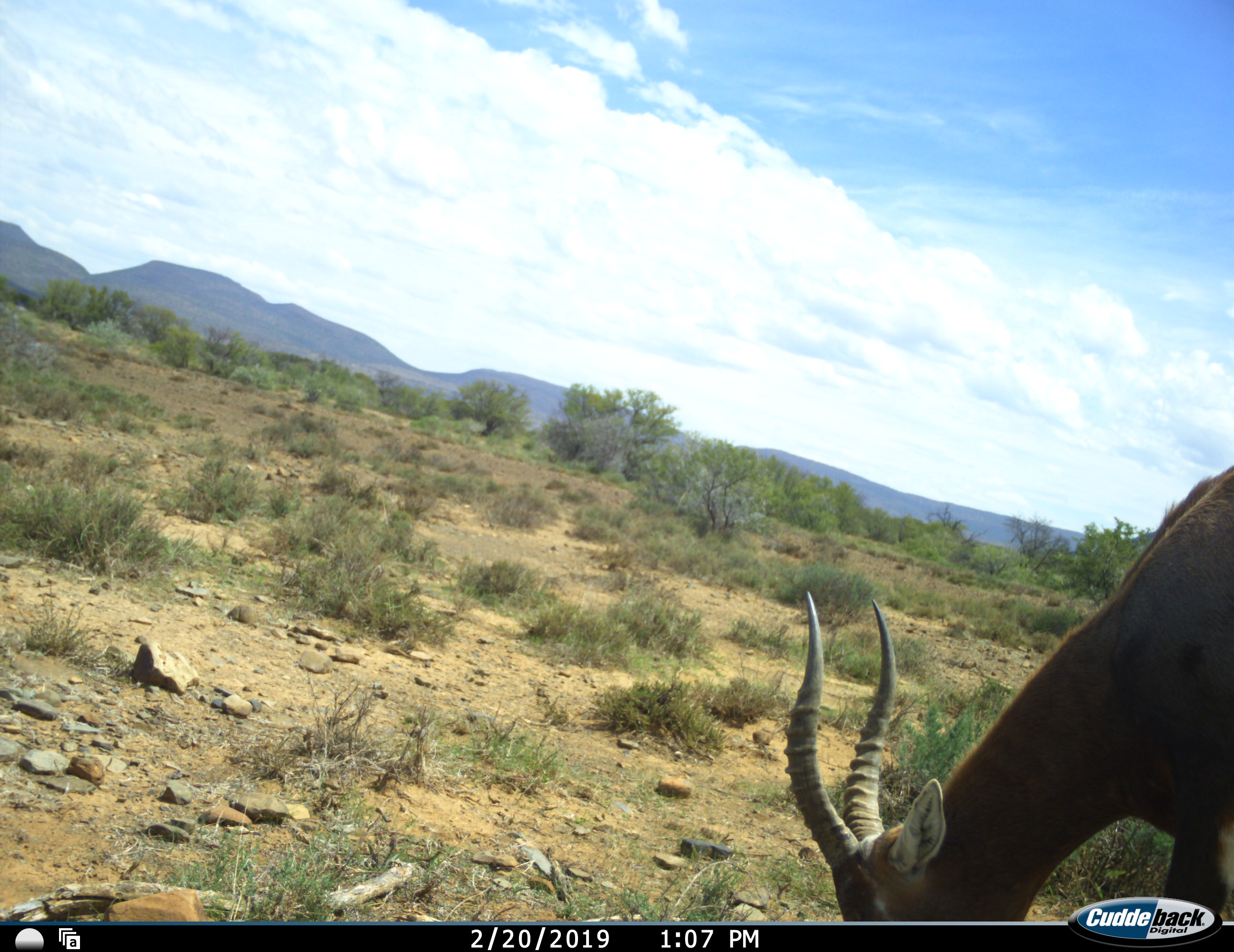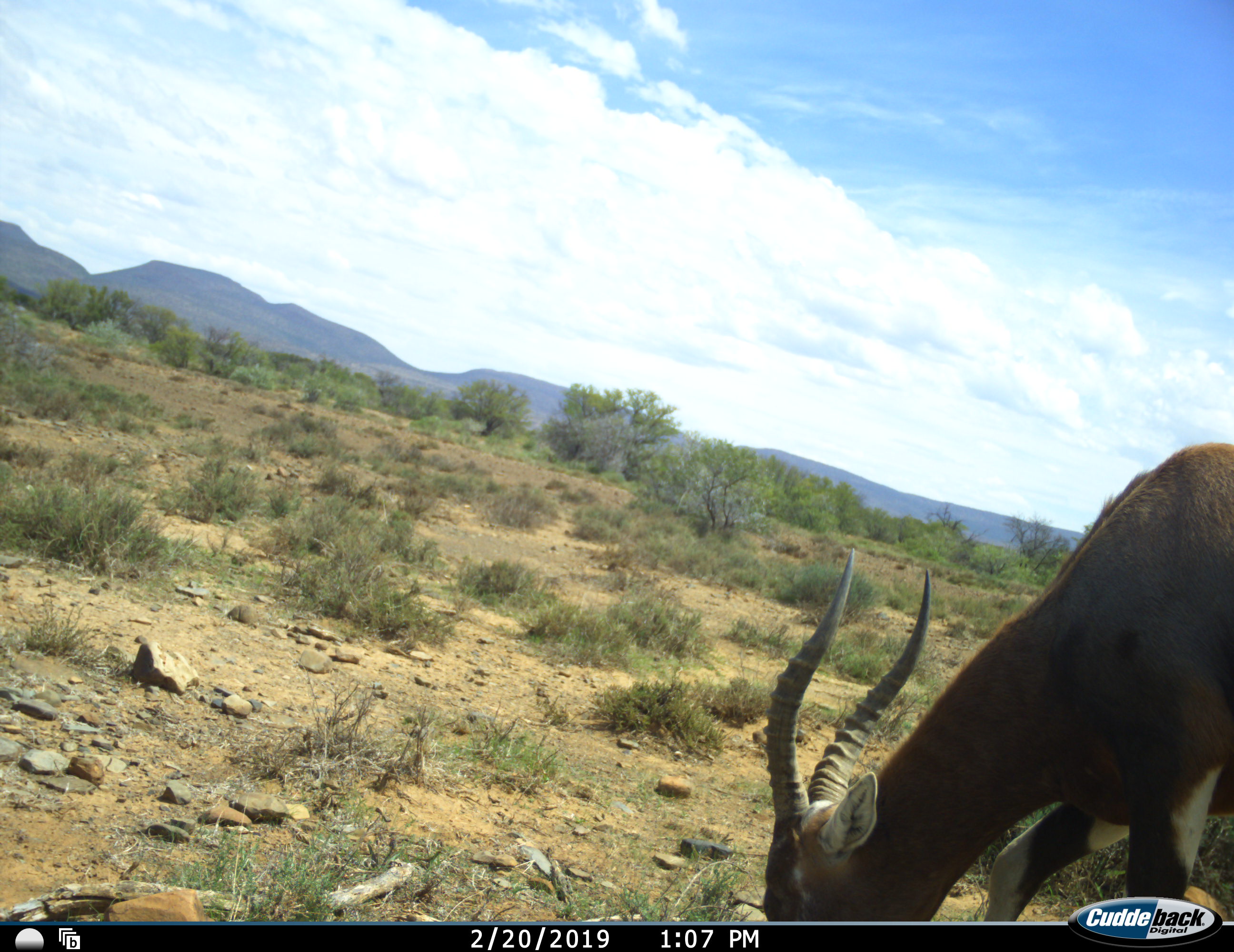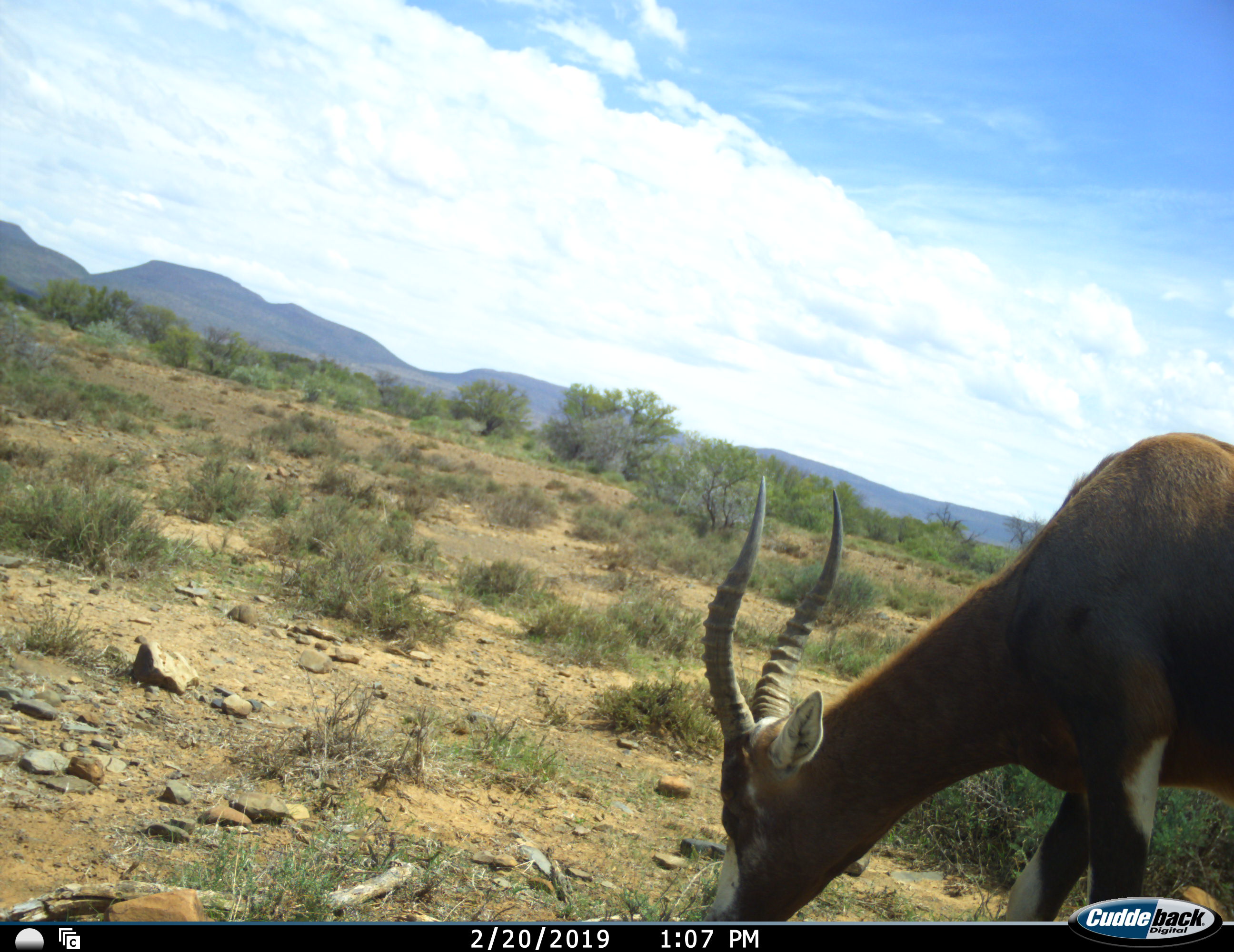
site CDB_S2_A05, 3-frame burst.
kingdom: Animalia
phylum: Chordata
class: Mammalia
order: Artiodactyla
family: Bovidae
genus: Damaliscus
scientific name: Damaliscus pygargus phillipsi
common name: blesbok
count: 1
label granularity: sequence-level